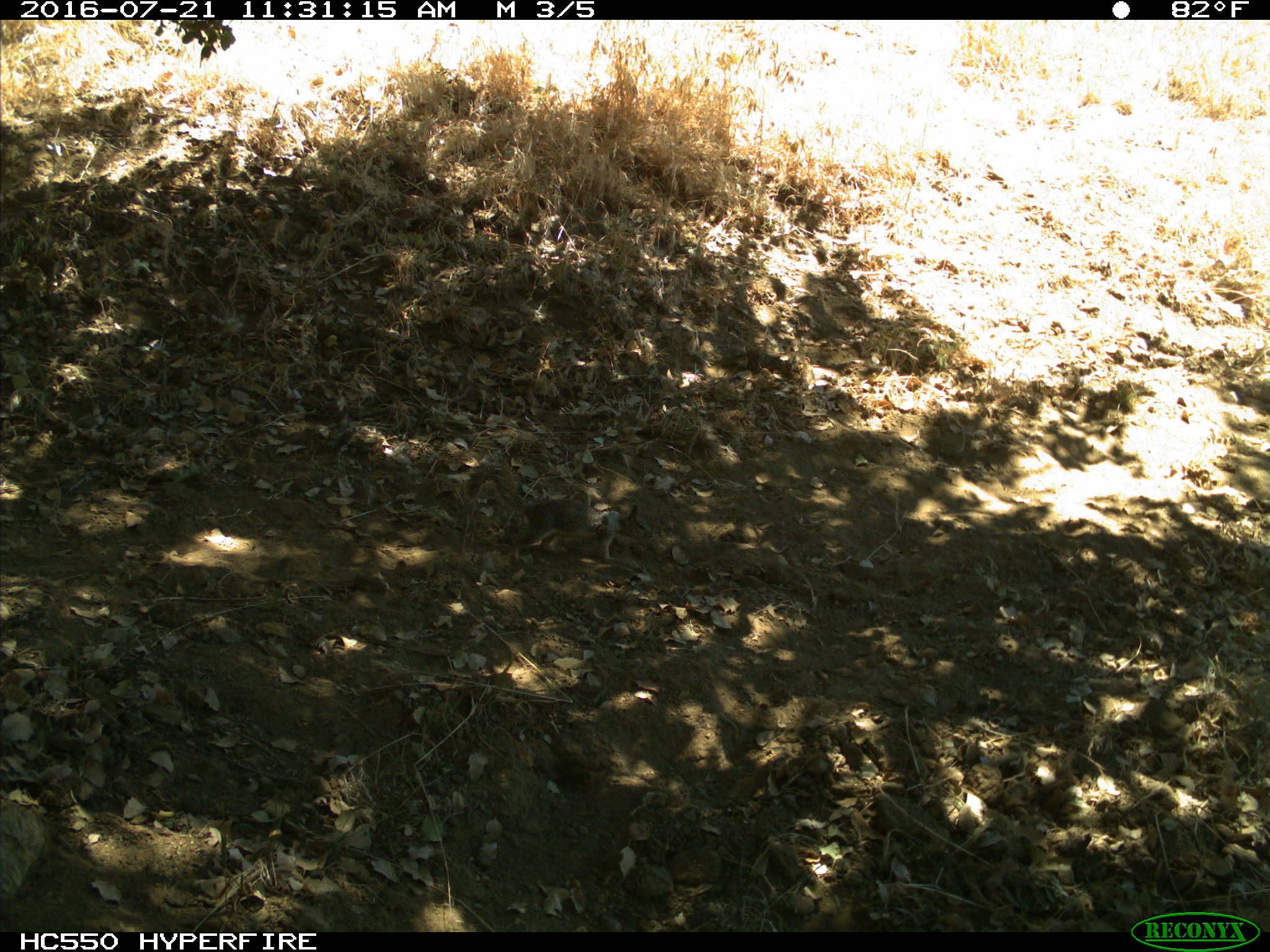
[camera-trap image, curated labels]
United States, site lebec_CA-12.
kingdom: Animalia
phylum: Chordata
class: Mammalia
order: Rodentia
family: Sciuridae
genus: Otospermophilus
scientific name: Otospermophilus beecheyi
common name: california ground squirrel